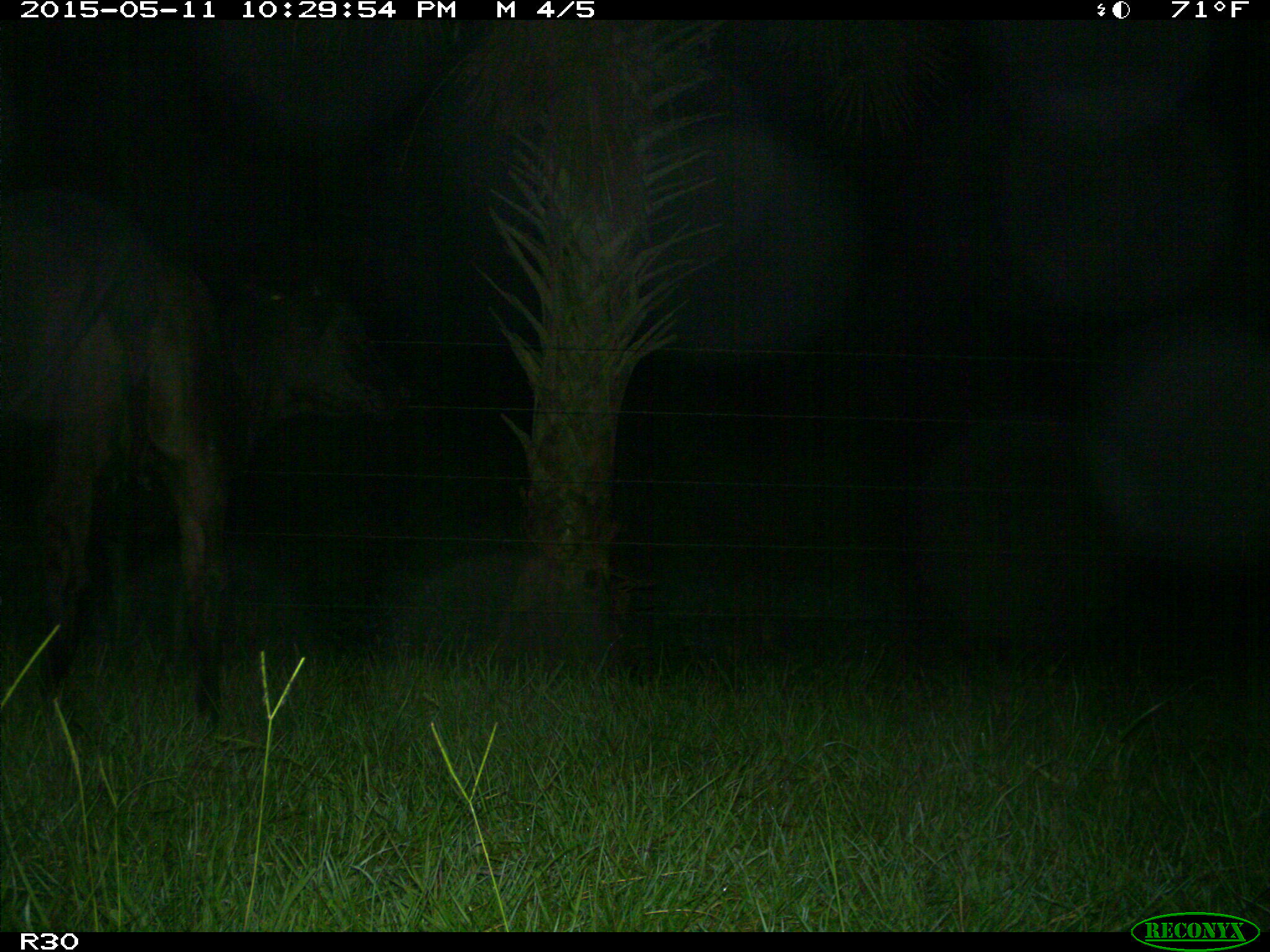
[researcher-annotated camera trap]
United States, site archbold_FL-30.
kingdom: Animalia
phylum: Chordata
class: Mammalia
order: Artiodactyla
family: Bovidae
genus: Bos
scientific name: Bos taurus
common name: domestic cow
Bos taurus (domestic cow).